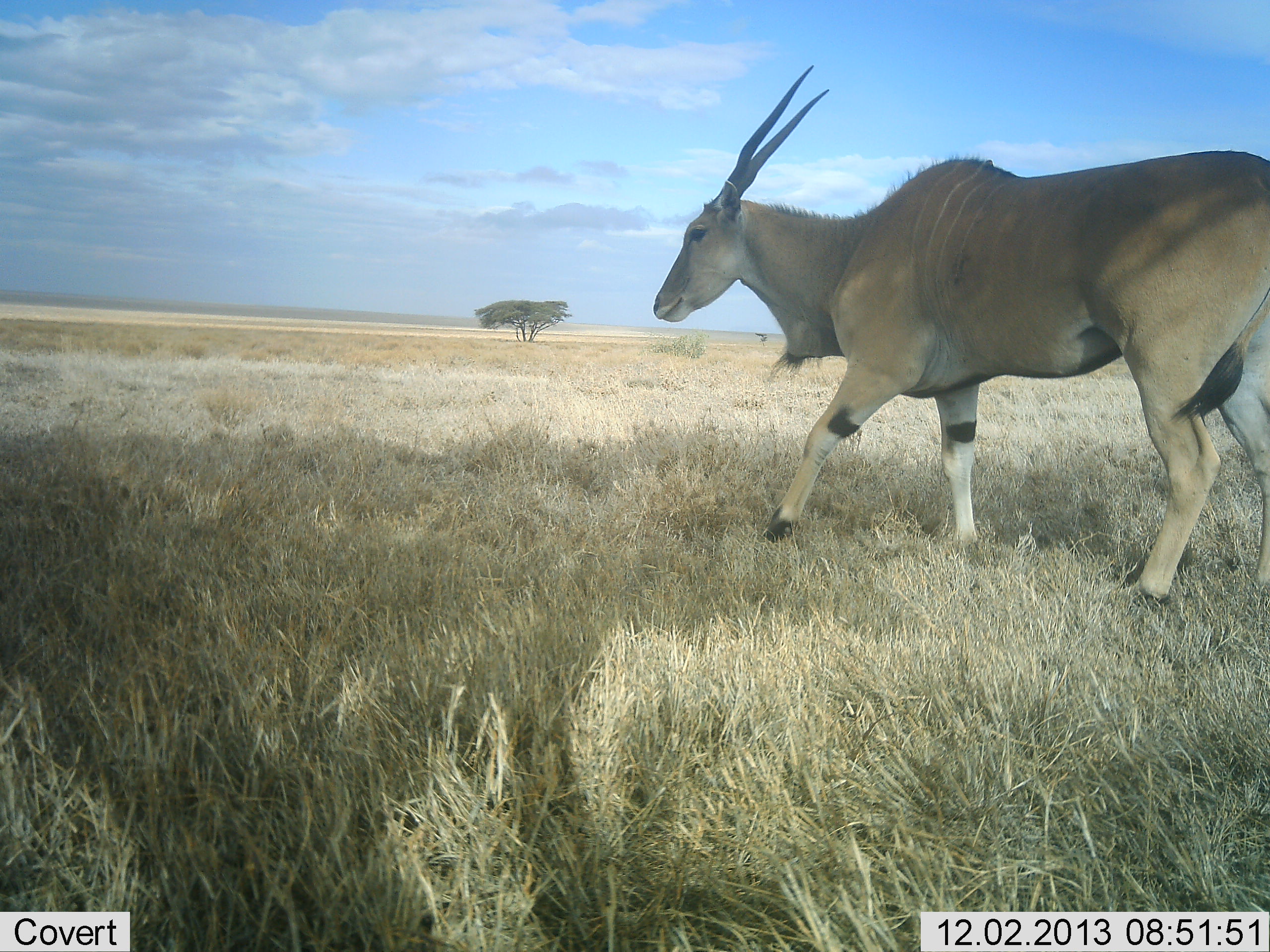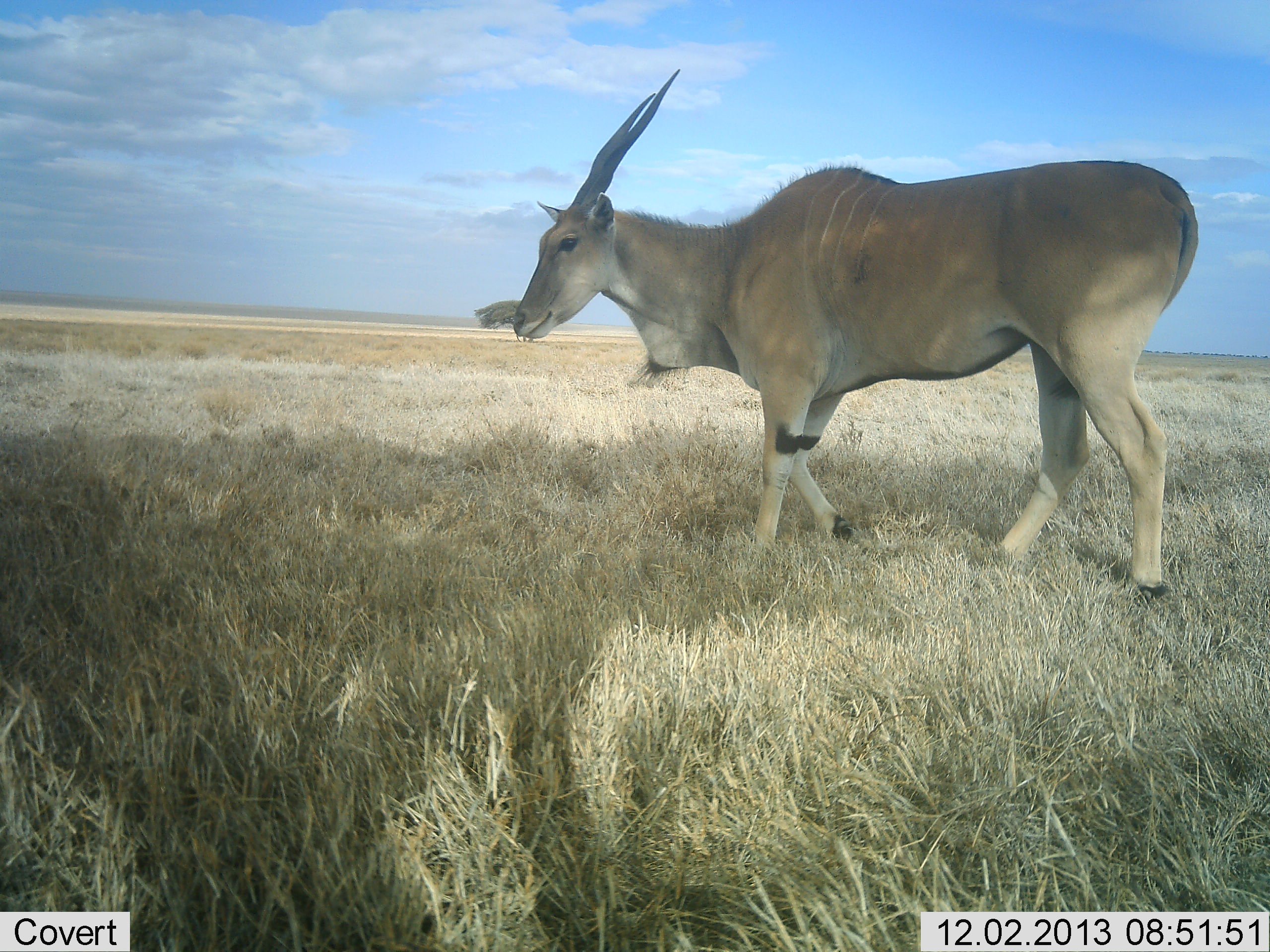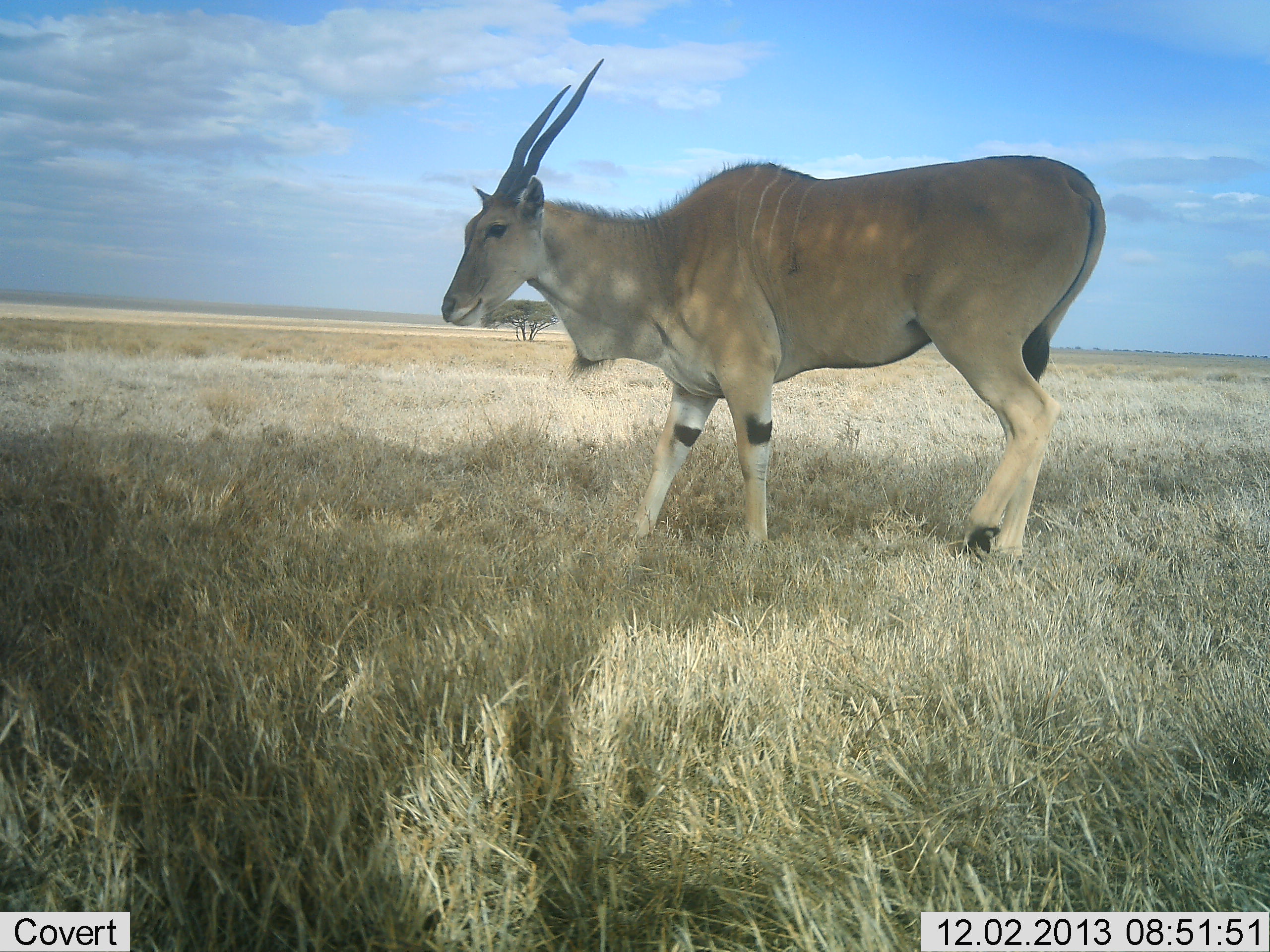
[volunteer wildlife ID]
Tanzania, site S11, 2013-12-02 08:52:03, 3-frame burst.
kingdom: Animalia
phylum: Chordata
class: Mammalia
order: Artiodactyla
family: Bovidae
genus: Tragelaphus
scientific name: Tragelaphus oryx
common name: eland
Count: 1.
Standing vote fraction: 12%.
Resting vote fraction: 0%.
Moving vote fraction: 92%.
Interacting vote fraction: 0%.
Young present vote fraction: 0%.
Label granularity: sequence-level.